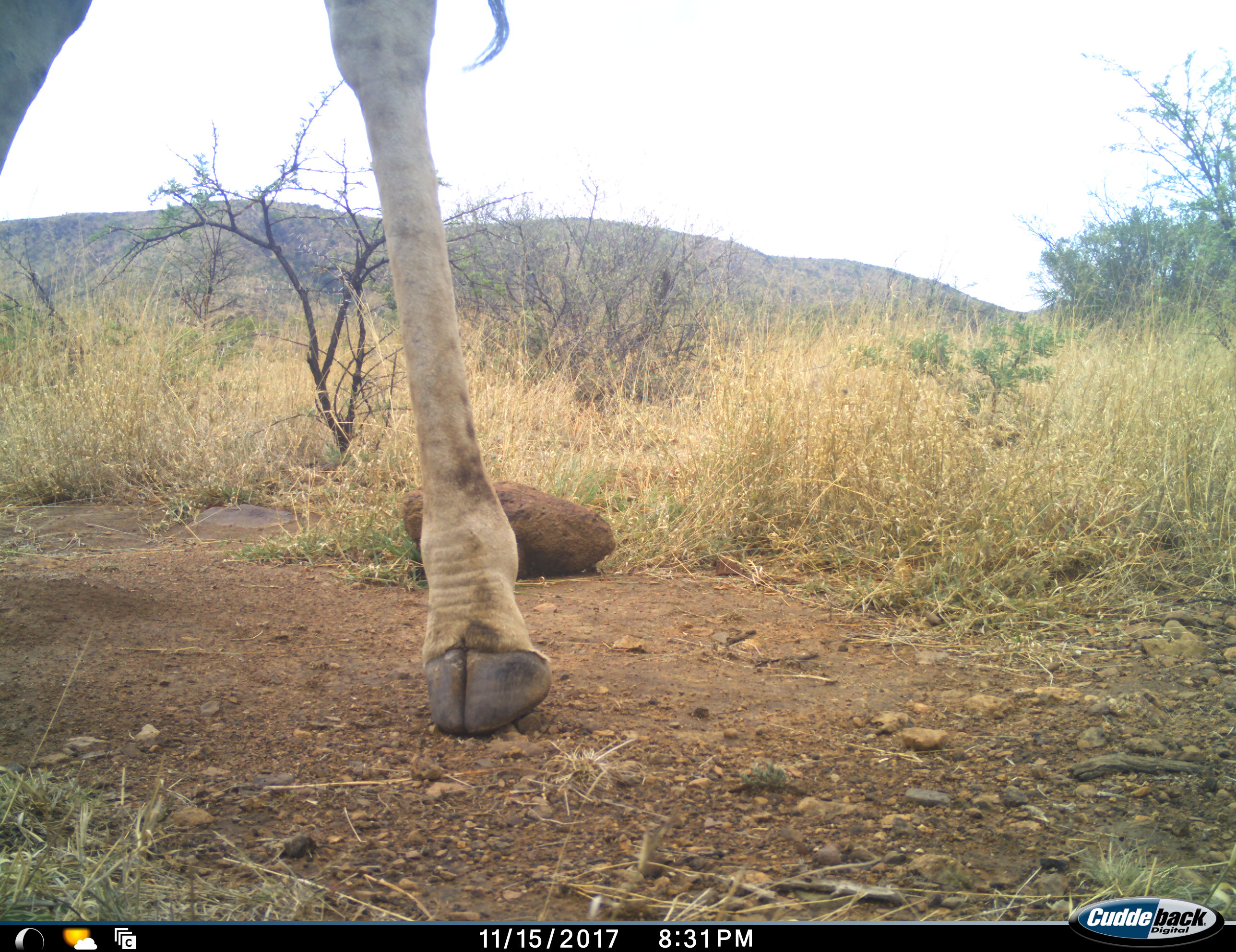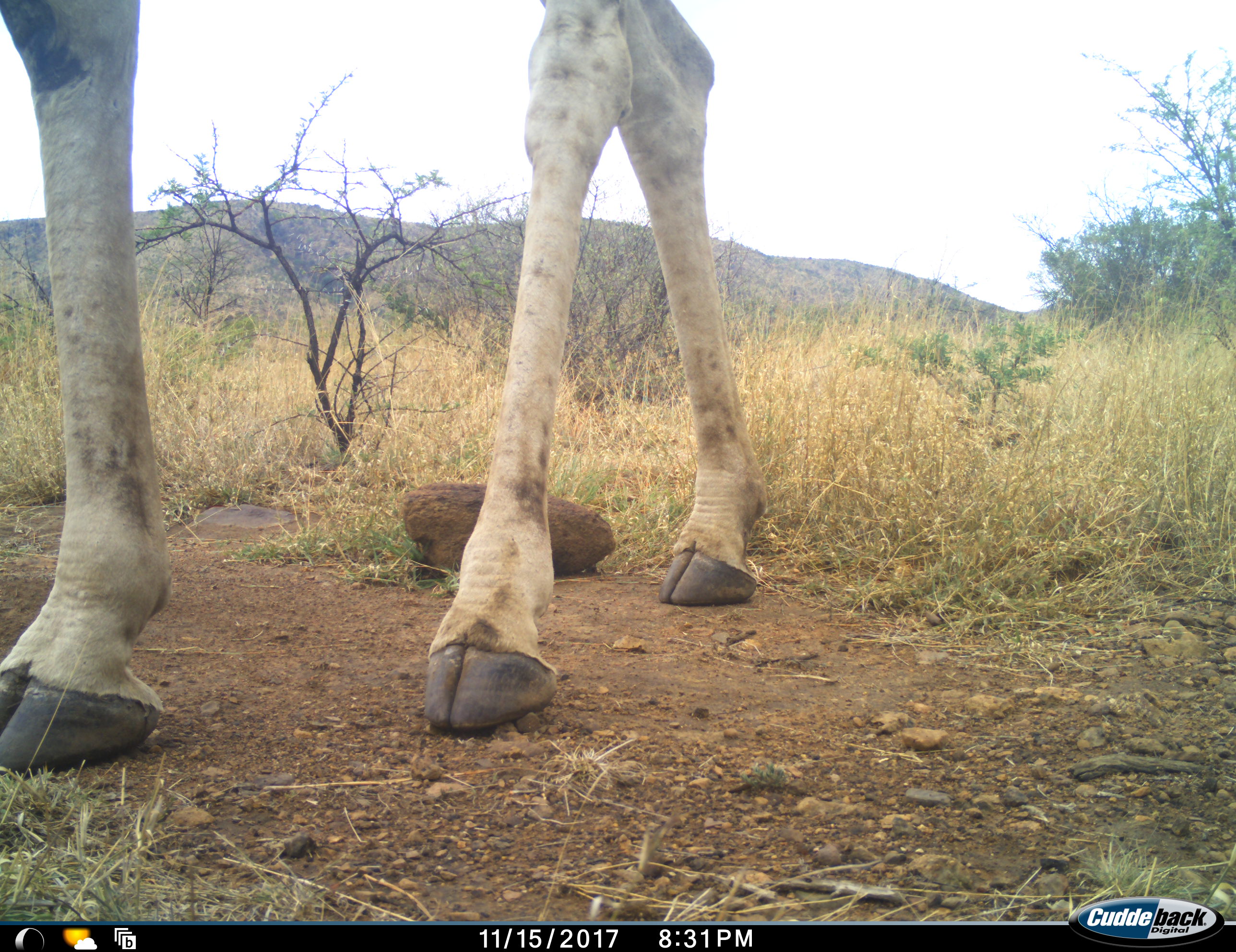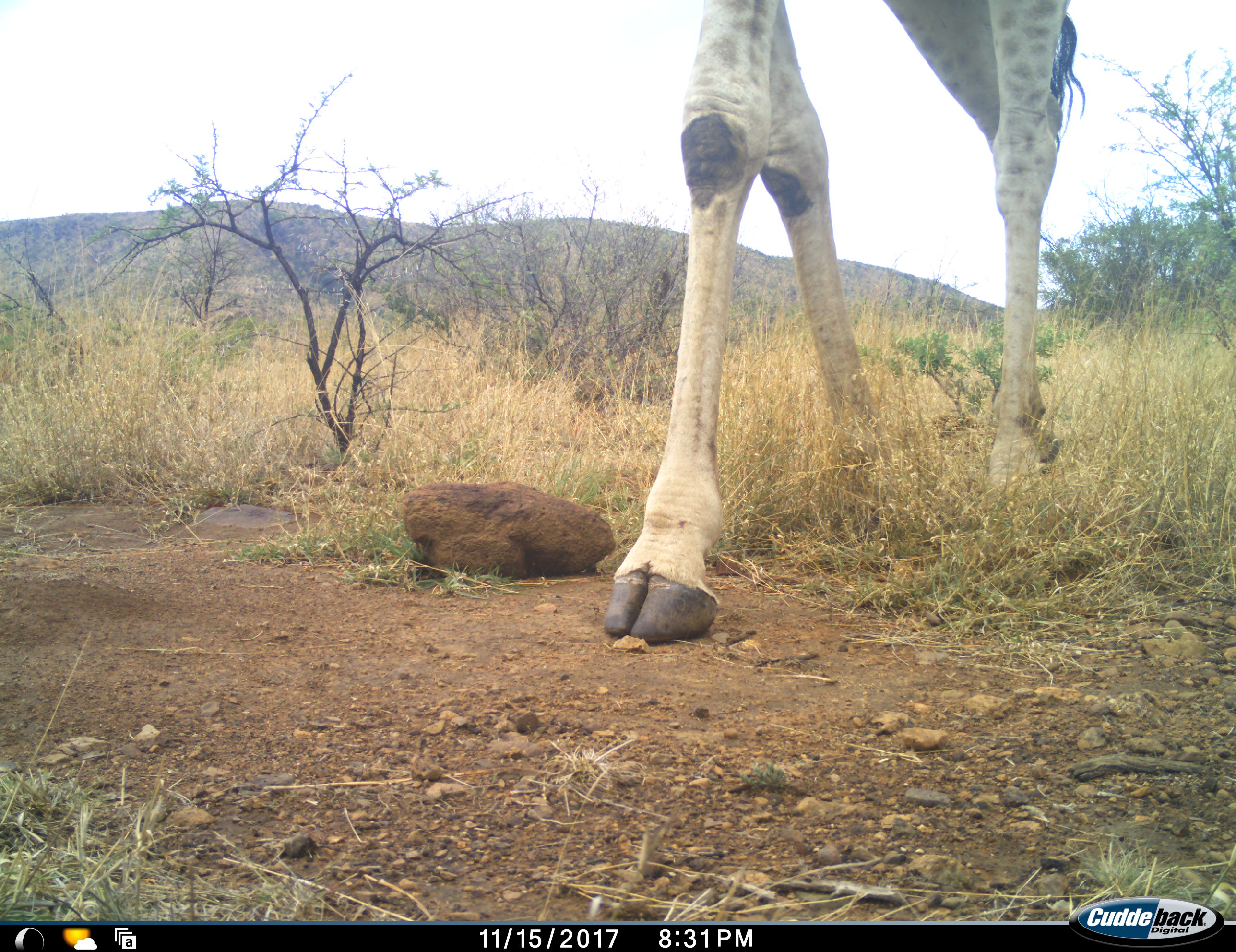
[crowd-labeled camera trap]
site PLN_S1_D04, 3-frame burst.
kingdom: Animalia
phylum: Chordata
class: Mammalia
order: Artiodactyla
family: Giraffidae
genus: Giraffa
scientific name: Giraffa camelopardalis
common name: giraffe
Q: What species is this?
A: Giraffe (Giraffa camelopardalis).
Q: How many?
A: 1.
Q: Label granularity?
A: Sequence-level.